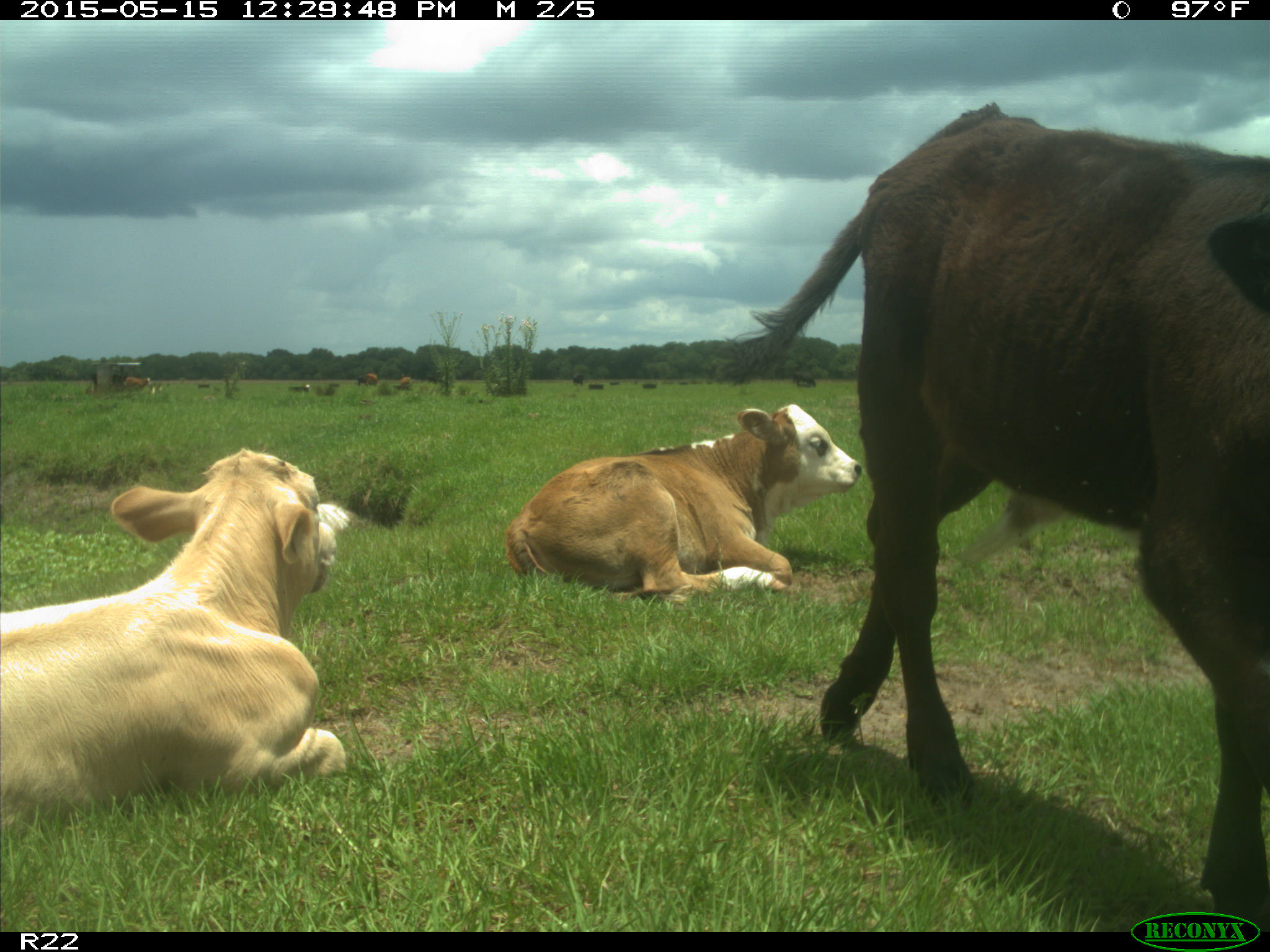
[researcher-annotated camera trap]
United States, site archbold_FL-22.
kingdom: Animalia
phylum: Chordata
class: Mammalia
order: Artiodactyla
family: Bovidae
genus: Bos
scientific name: Bos taurus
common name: domestic cow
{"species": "Bos taurus (domestic cow)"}